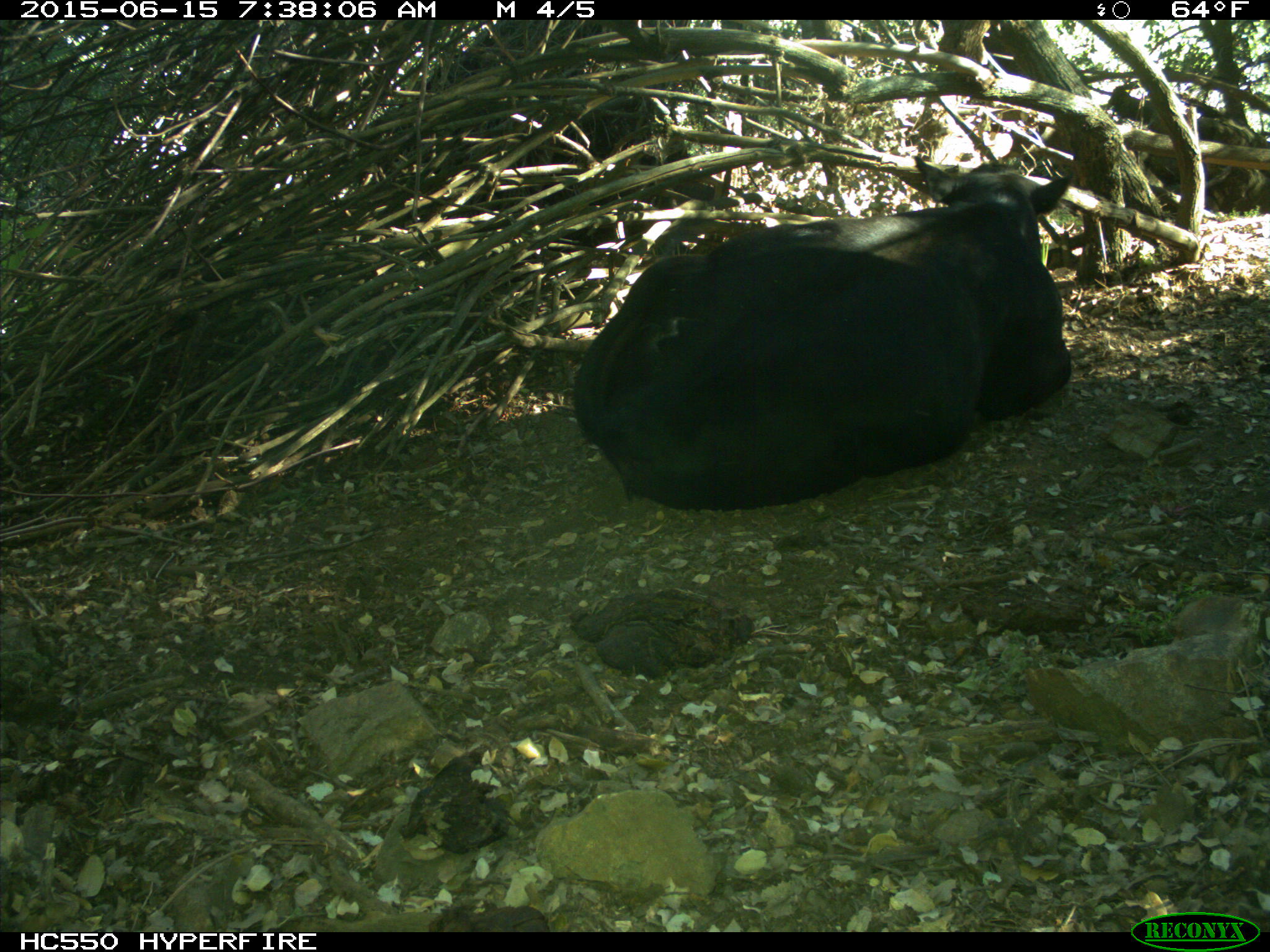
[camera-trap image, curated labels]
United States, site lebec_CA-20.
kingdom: Animalia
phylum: Chordata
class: Mammalia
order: Artiodactyla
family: Bovidae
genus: Bos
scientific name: Bos taurus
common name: domestic cow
Bos taurus (domestic cow).